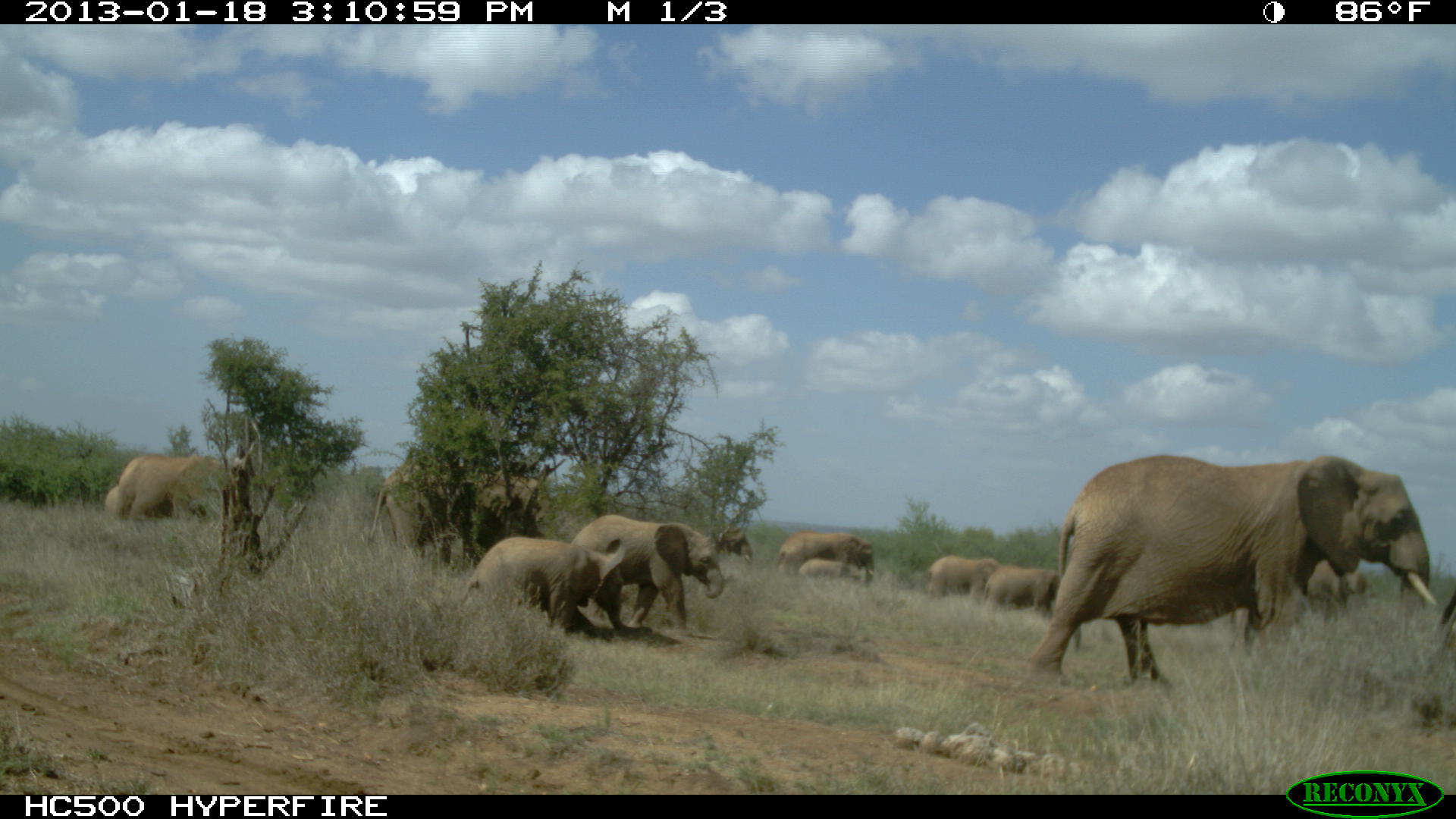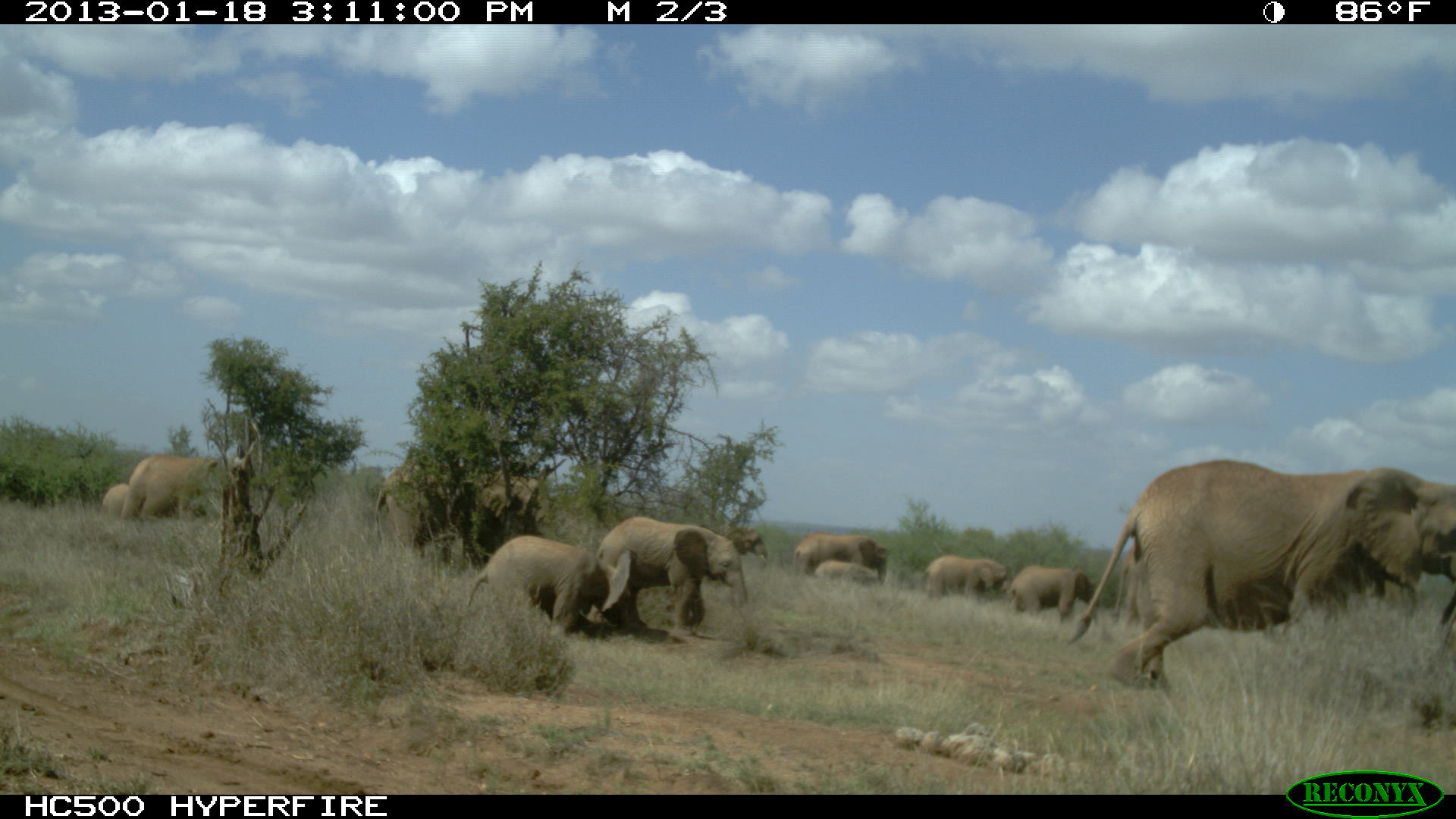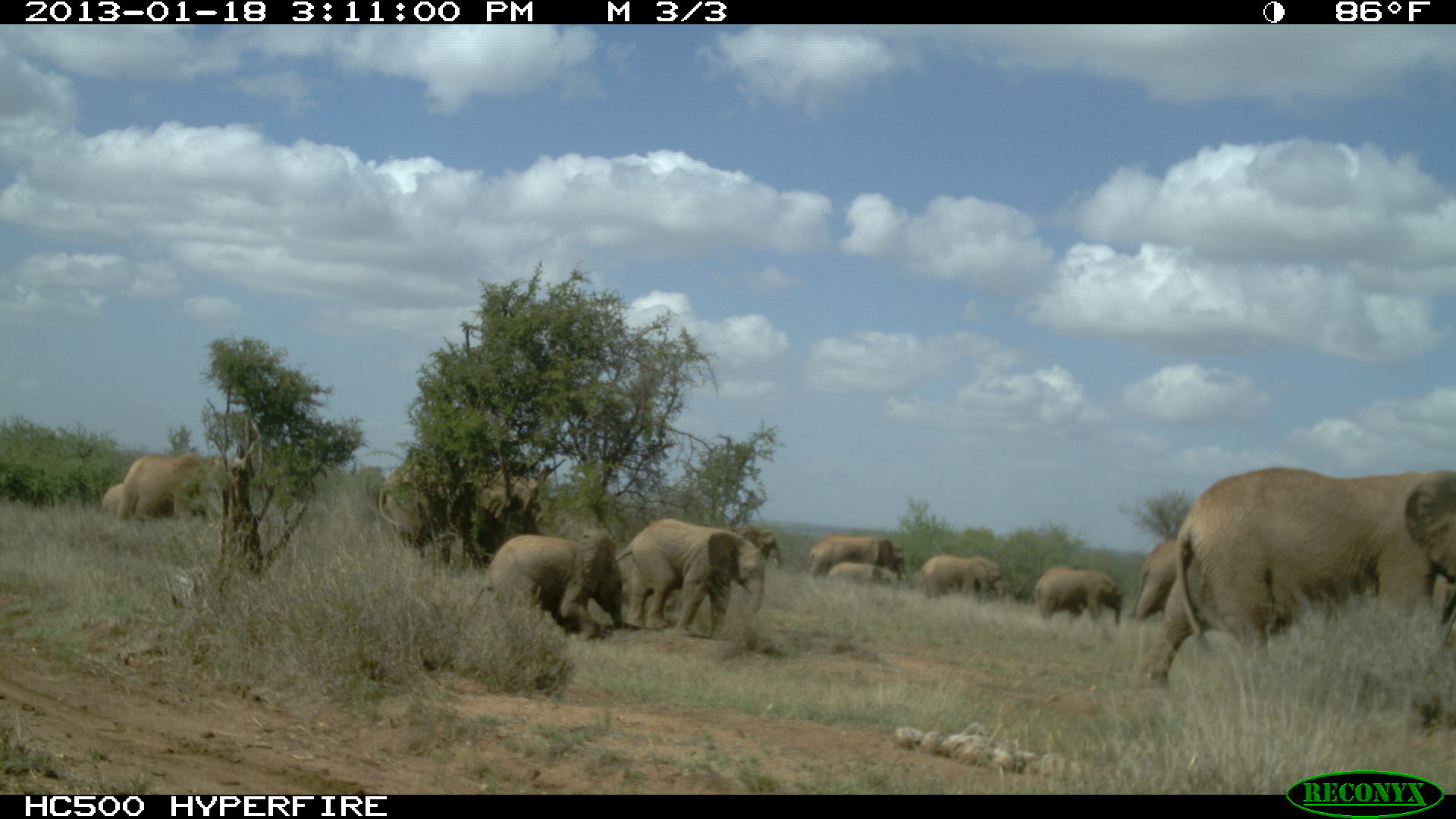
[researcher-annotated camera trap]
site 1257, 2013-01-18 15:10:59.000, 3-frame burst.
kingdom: Animalia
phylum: Chordata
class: Mammalia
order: Proboscidea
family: Elephantidae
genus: Loxodonta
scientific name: Loxodonta africana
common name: african bush elephant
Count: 12.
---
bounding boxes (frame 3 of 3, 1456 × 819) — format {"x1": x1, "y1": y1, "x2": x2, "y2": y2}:
loxodonta africana: {"x1": 1127, "y1": 463, "x2": 1456, "y2": 702}; {"x1": 613, "y1": 518, "x2": 765, "y2": 641}; {"x1": 463, "y1": 527, "x2": 624, "y2": 642}; {"x1": 377, "y1": 456, "x2": 542, "y2": 554}; {"x1": 119, "y1": 453, "x2": 225, "y2": 526}; {"x1": 1032, "y1": 565, "x2": 1124, "y2": 629}; {"x1": 806, "y1": 533, "x2": 907, "y2": 587}; {"x1": 1128, "y1": 536, "x2": 1189, "y2": 624}; {"x1": 919, "y1": 554, "x2": 1004, "y2": 603}; {"x1": 732, "y1": 523, "x2": 784, "y2": 569}; {"x1": 826, "y1": 561, "x2": 899, "y2": 586}; {"x1": 101, "y1": 483, "x2": 122, "y2": 519}